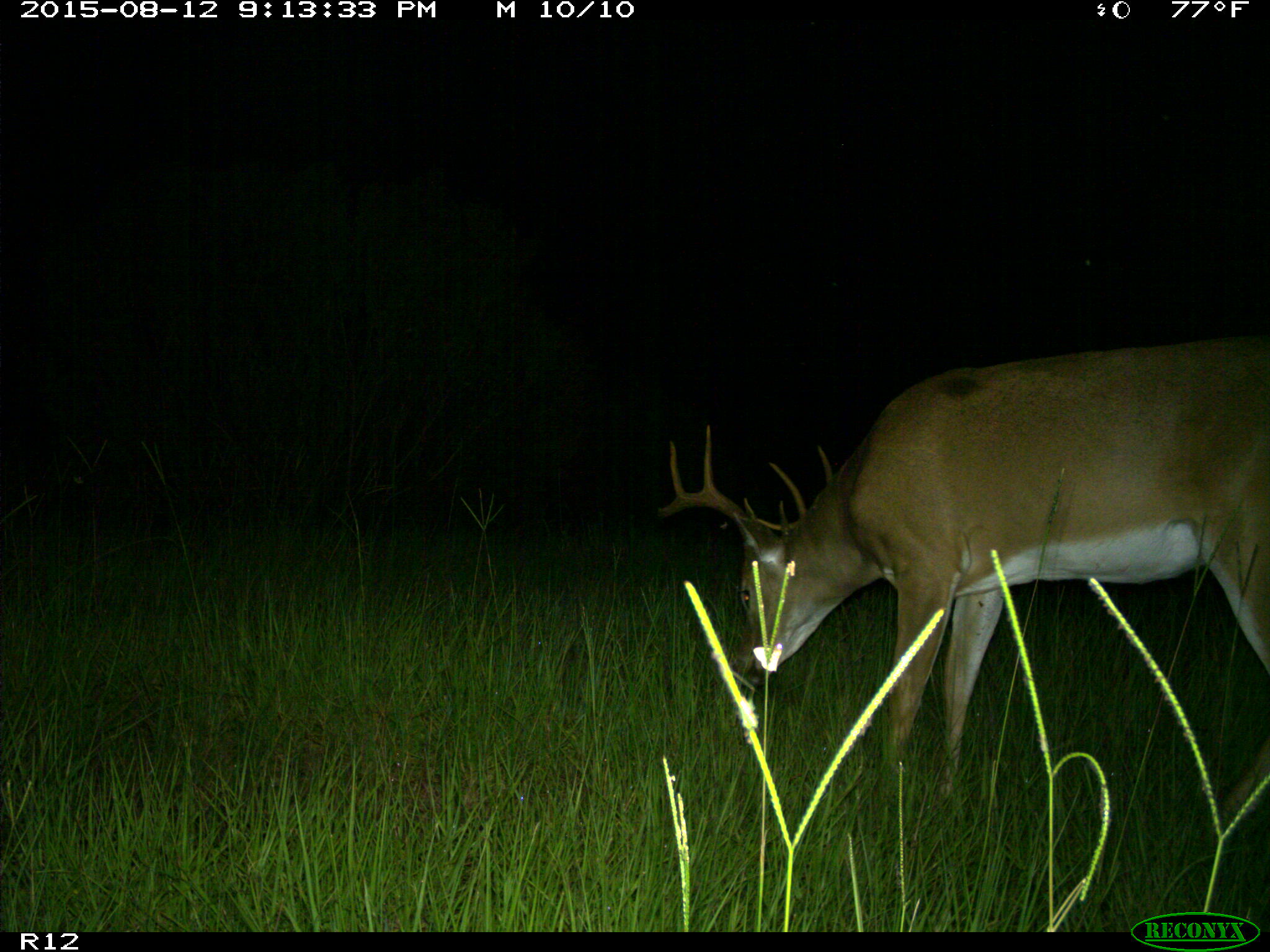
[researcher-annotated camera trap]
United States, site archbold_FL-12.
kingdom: Animalia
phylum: Chordata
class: Mammalia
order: Artiodactyla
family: Cervidae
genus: Odocoileus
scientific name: Odocoileus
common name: deer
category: unidentified deer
Unidentified deer (deer) (Odocoileus).